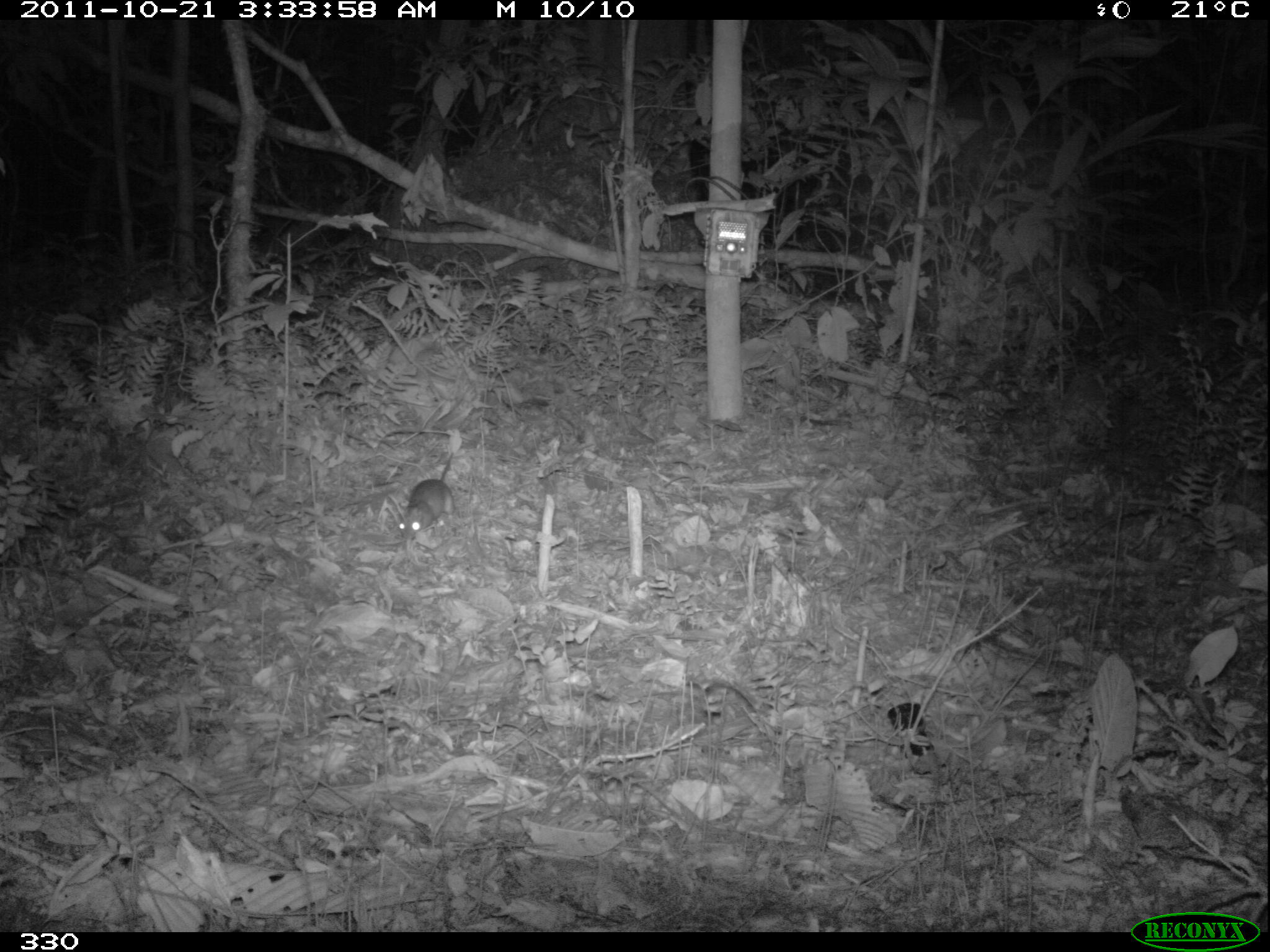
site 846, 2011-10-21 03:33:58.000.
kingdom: Animalia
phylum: Chordata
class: Mammalia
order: Rodentia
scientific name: Rodentia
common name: rodents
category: unknown rodent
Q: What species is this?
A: Unknown rodent (rodents) (Rodentia).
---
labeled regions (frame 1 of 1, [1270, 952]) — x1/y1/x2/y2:
unknown rodent: 395/451/456/540